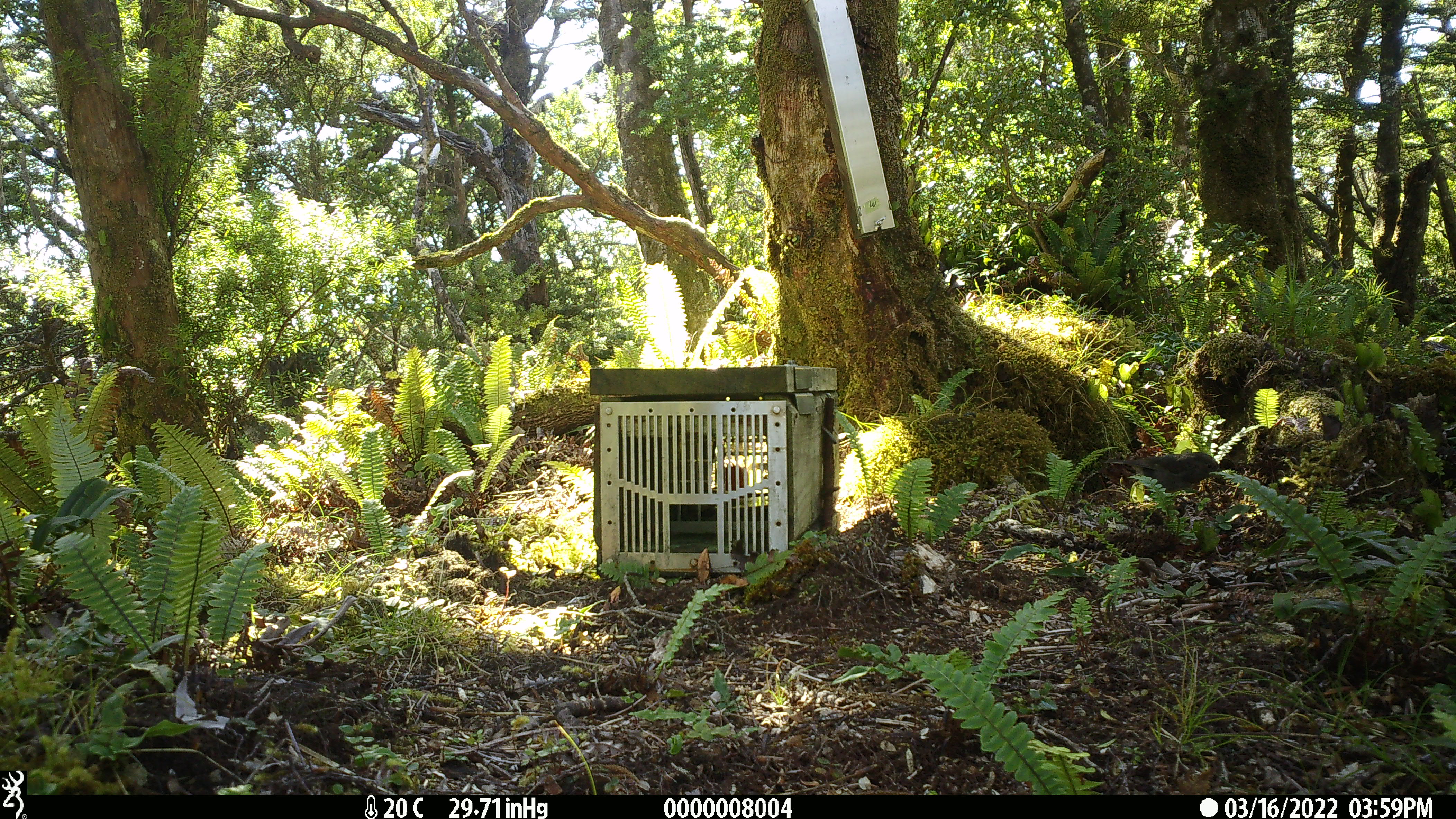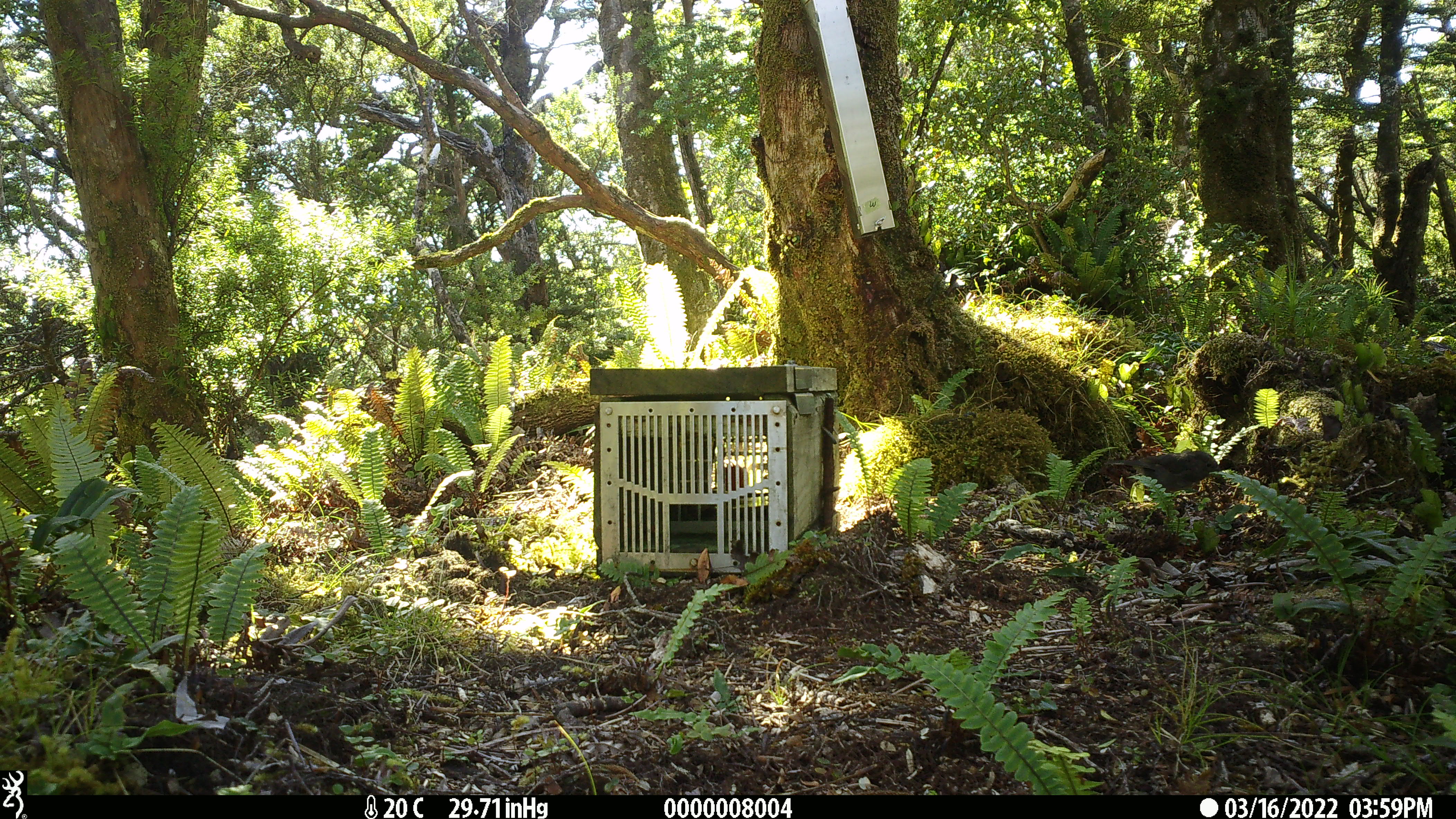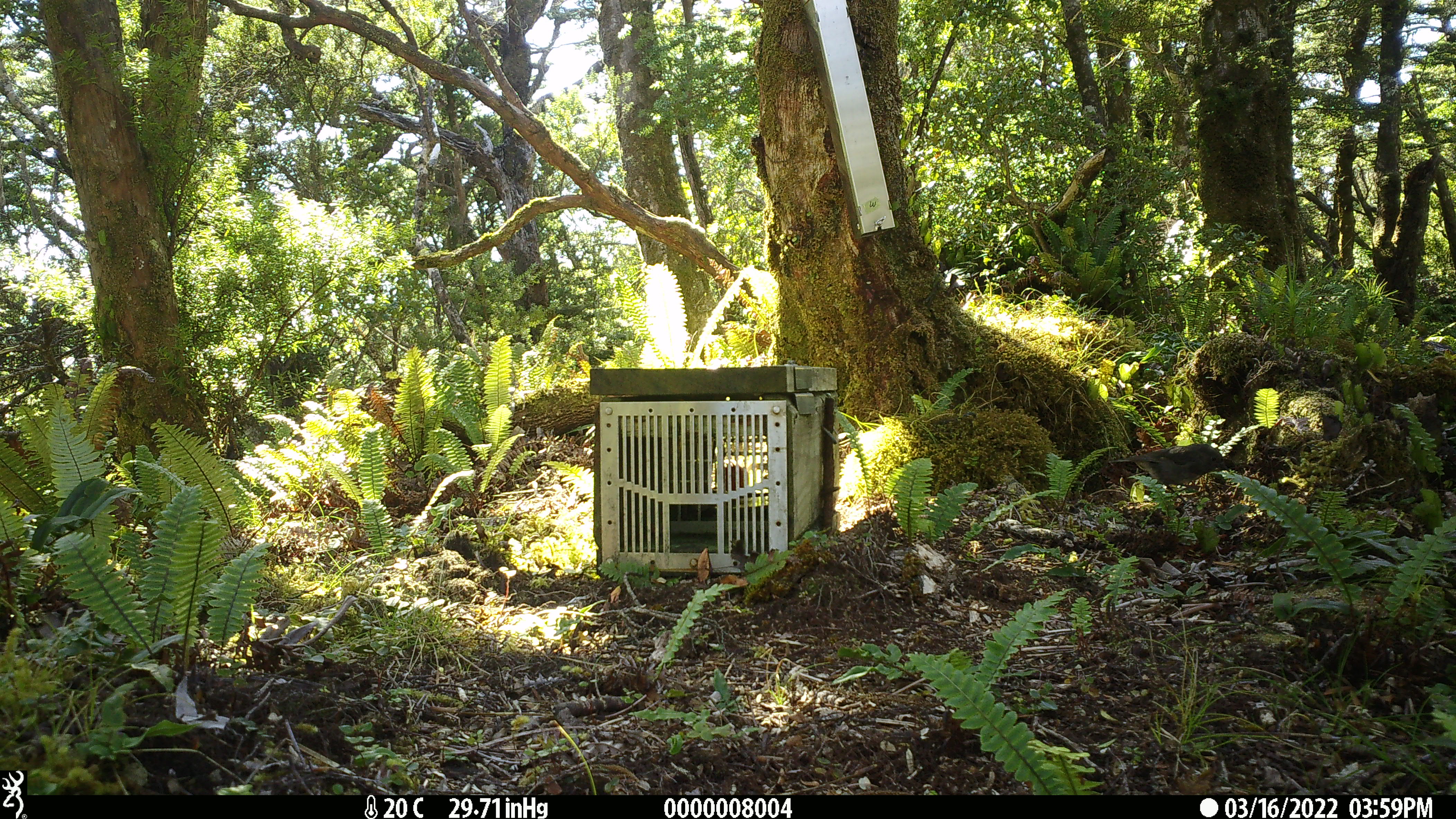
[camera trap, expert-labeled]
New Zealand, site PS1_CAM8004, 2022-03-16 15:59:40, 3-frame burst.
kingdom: Animalia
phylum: Chordata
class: Aves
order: Passeriformes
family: Petroicidae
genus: Petroica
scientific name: Petroica australis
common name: new zealand robin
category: robin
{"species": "robin (new zealand robin) (Petroica australis)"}